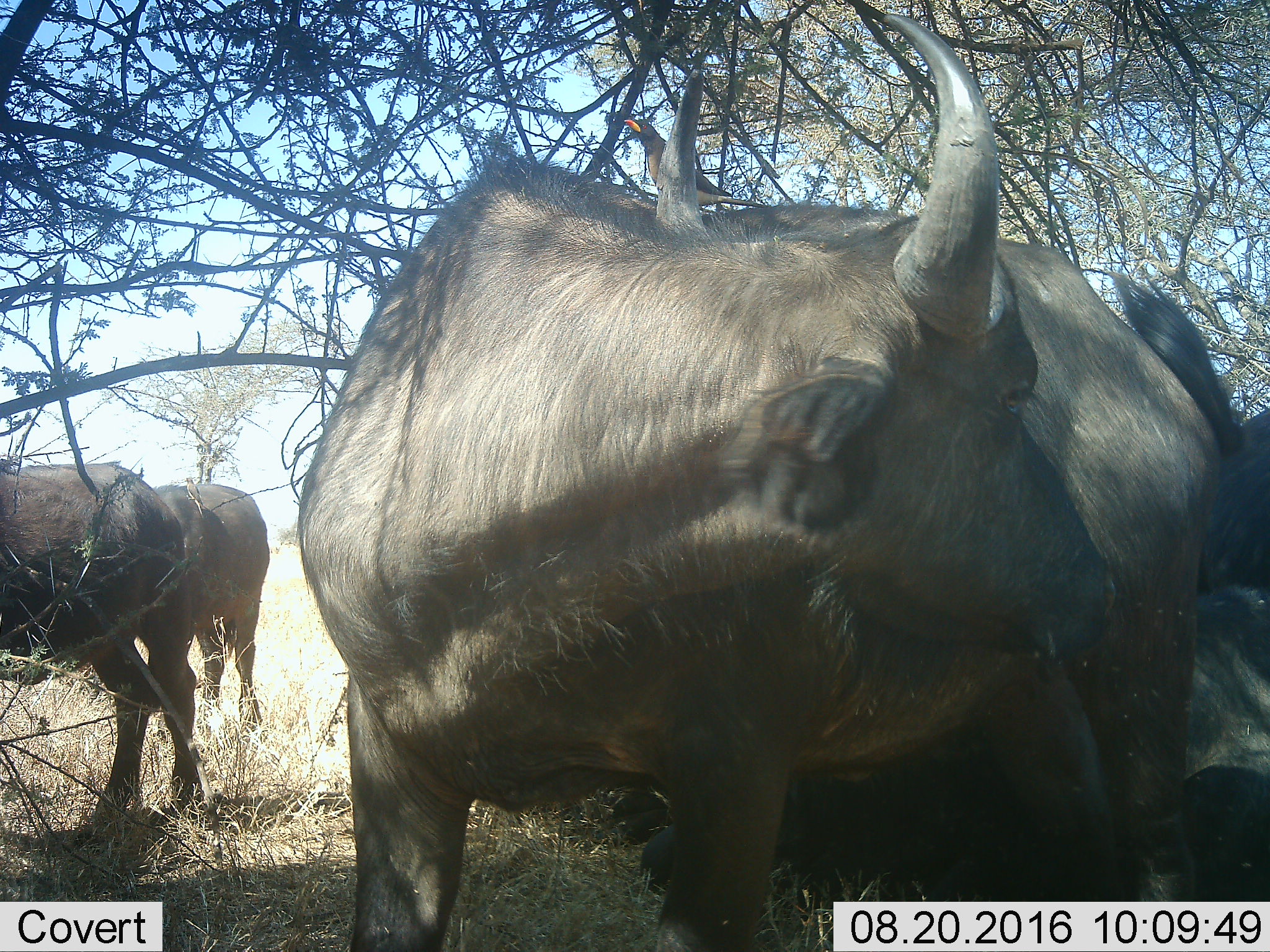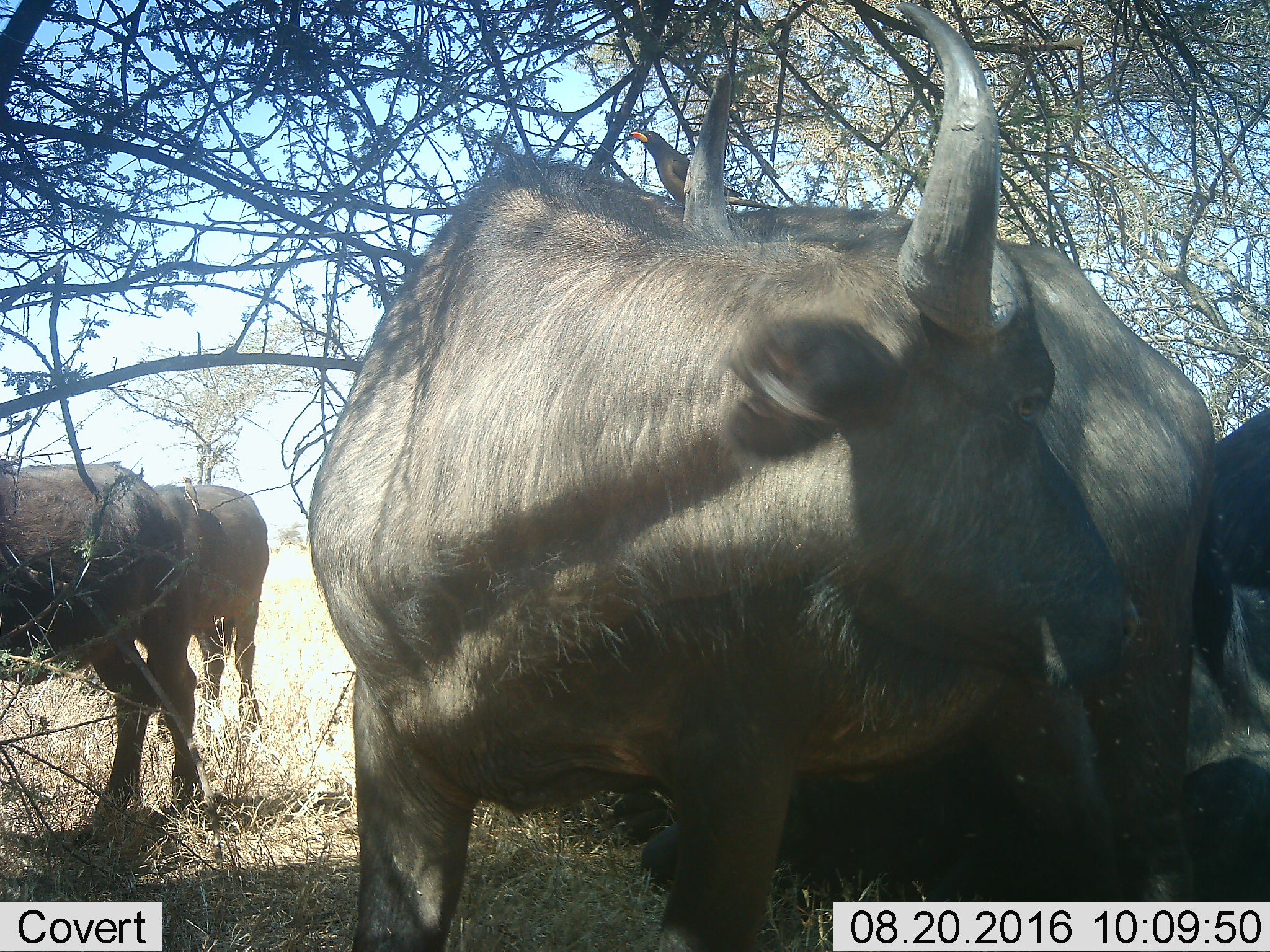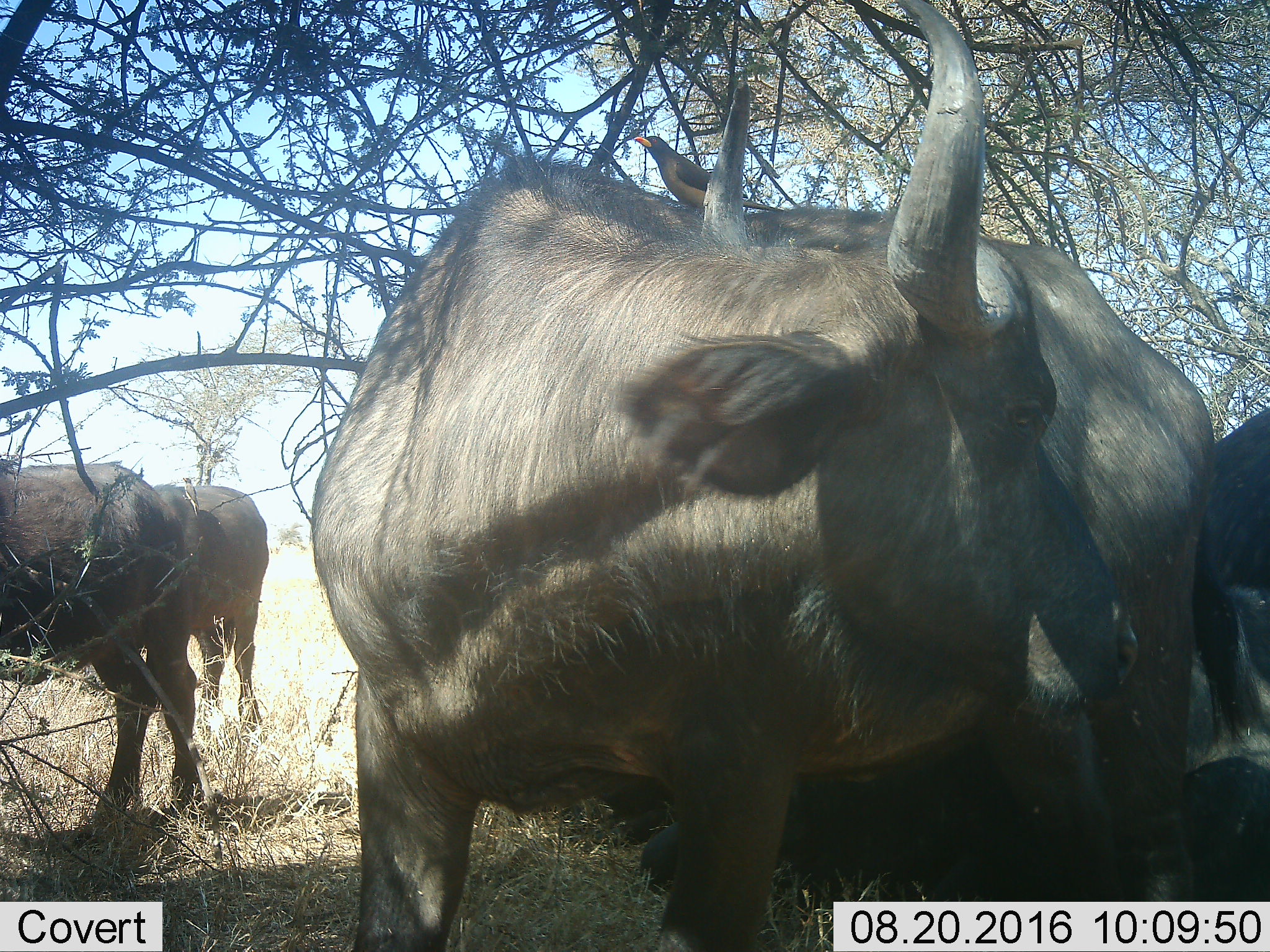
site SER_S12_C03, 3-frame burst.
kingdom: Animalia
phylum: Chordata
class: Mammalia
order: Artiodactyla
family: Bovidae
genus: Syncerus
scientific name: Syncerus caffer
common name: african buffalo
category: buffalo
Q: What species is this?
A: Buffalo (african buffalo) (Syncerus caffer).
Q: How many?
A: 5.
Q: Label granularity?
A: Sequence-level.